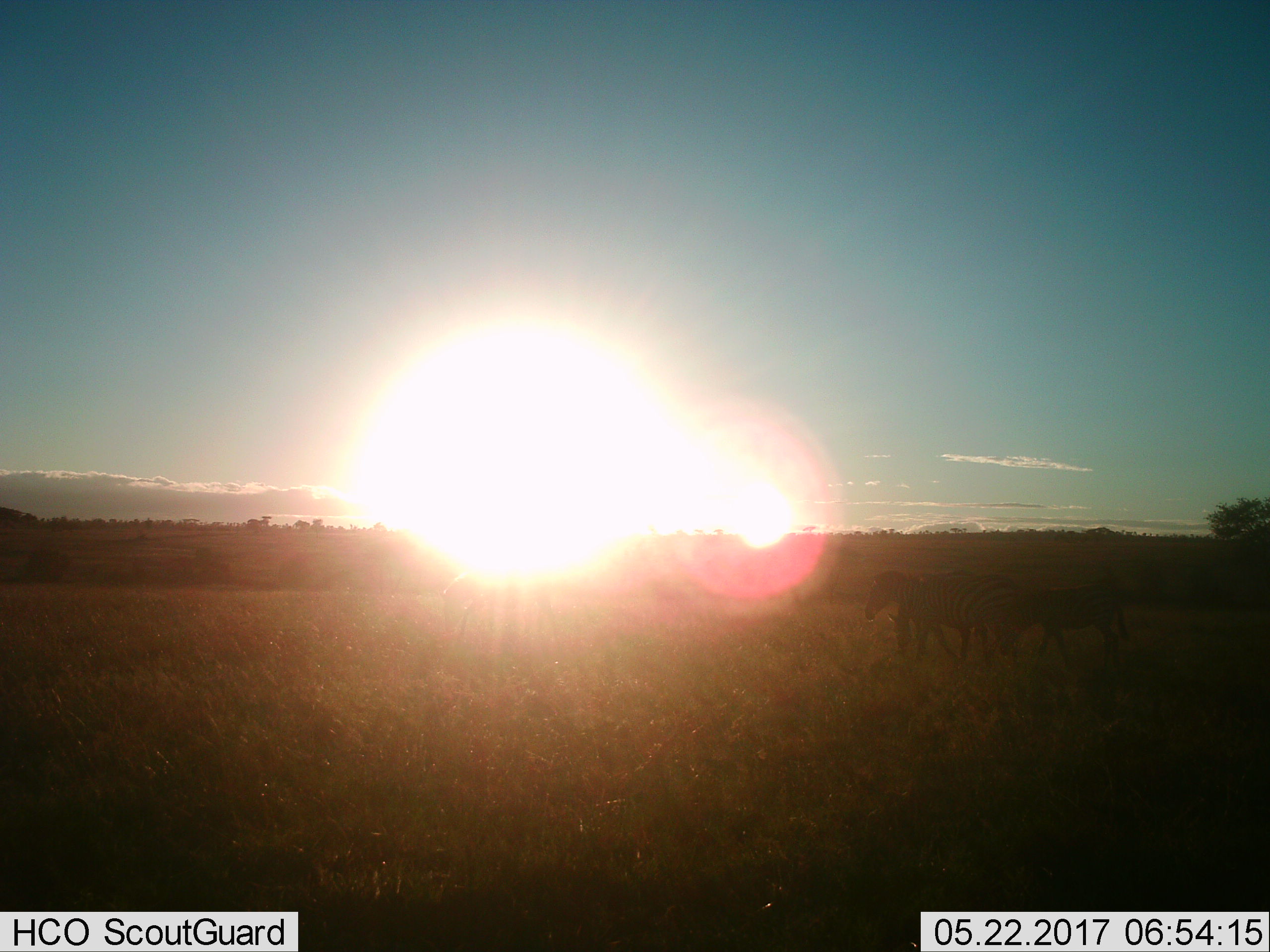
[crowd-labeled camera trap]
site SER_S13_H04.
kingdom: Animalia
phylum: Chordata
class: Mammalia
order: Perissodactyla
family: Equidae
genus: Equus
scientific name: Equus quagga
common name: plains zebra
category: zebraplains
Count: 3.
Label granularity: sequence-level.